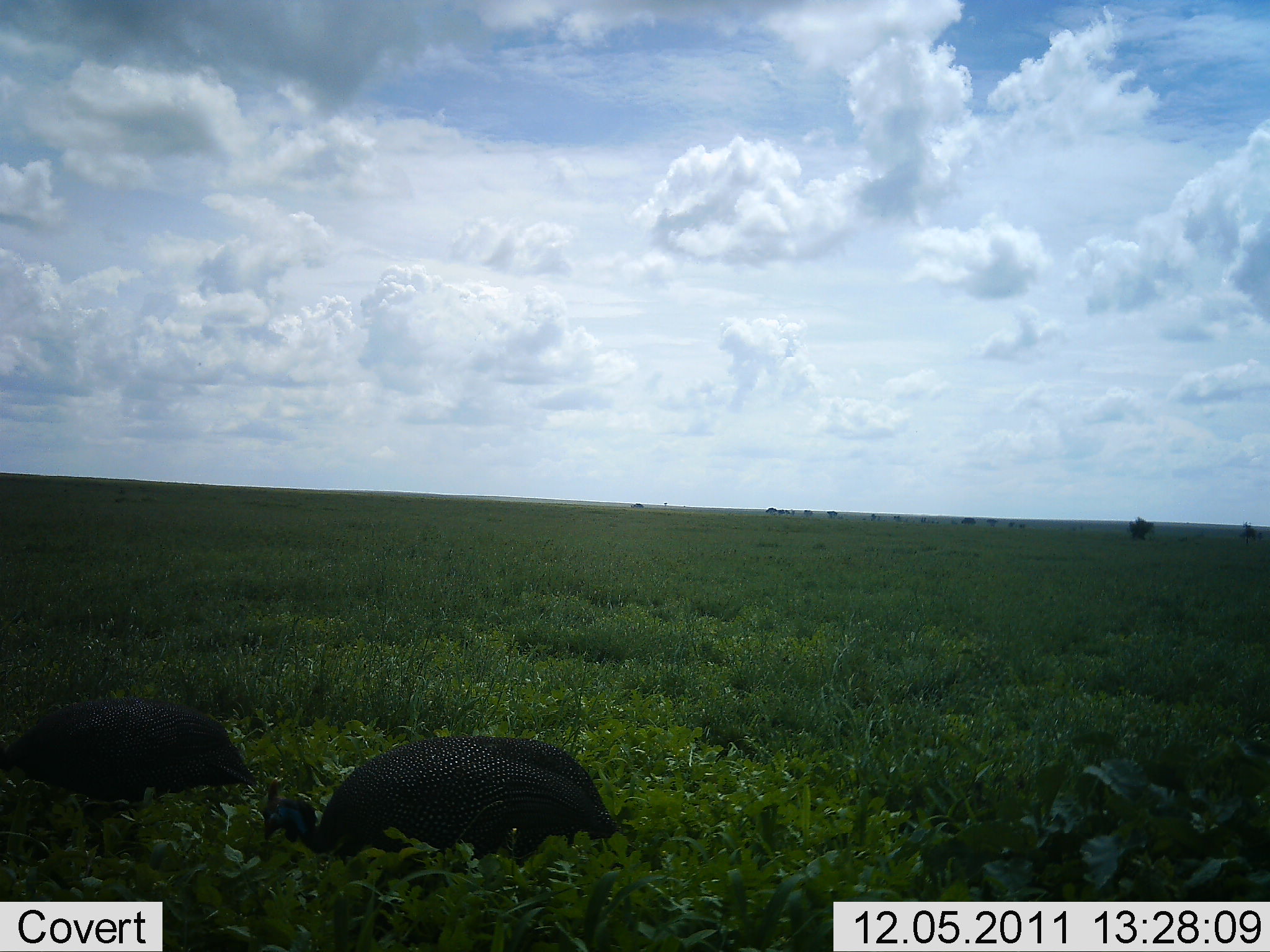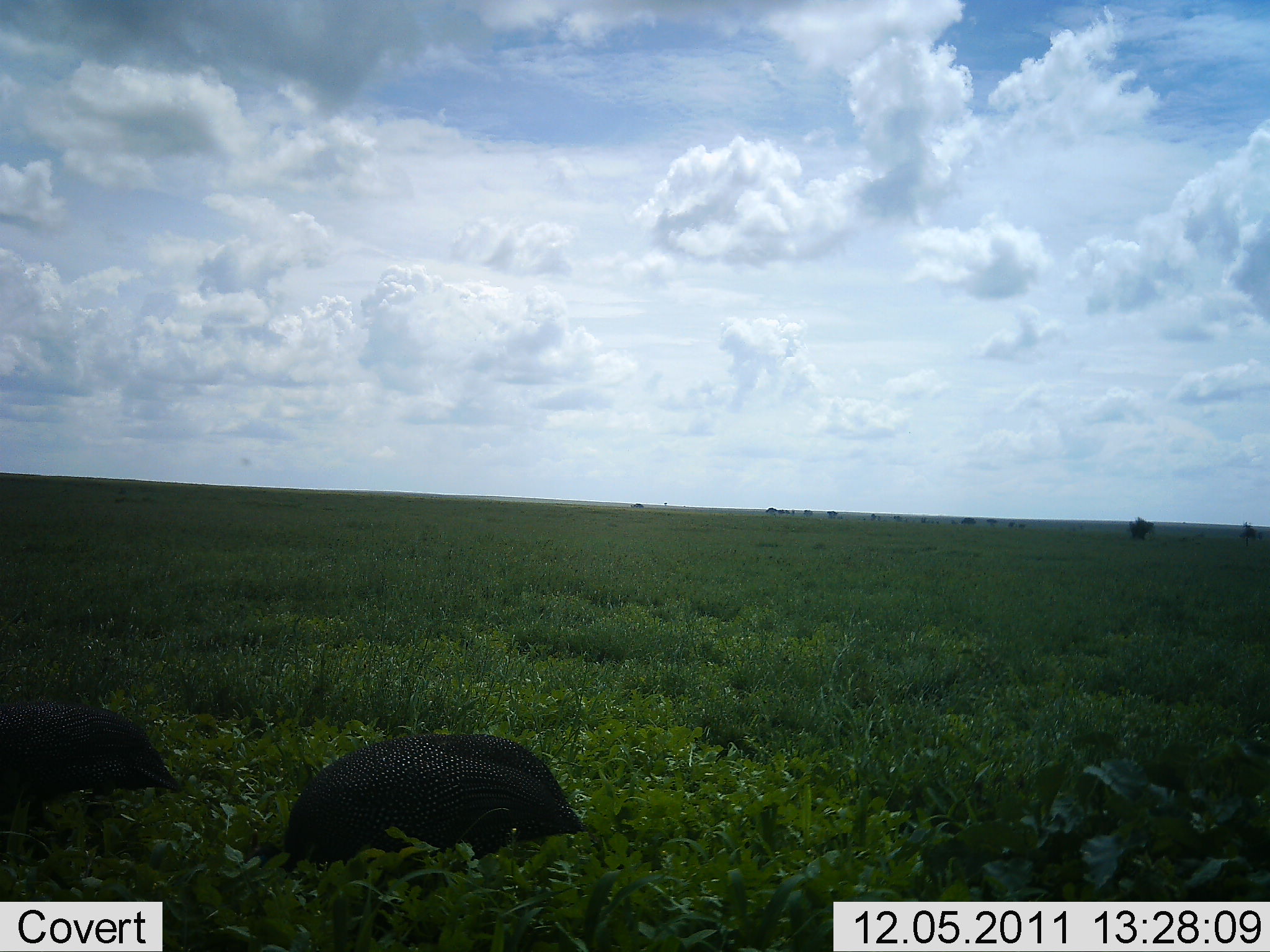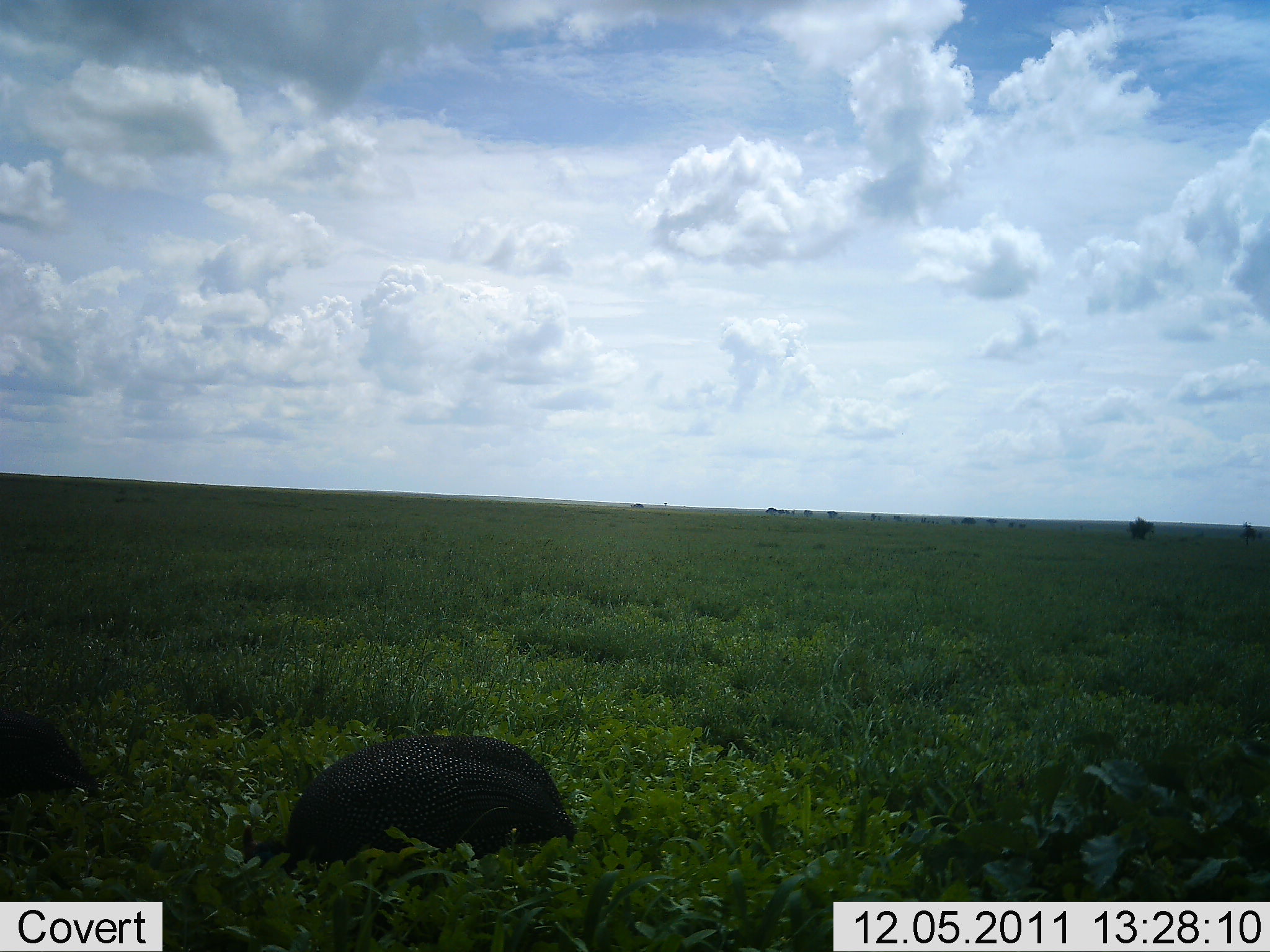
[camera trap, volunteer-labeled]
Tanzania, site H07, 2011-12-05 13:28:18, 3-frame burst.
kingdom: Animalia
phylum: Chordata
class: Aves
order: Galliformes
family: Numididae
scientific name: Numididae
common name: guinea fowl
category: guineafowl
Guineafowl (guinea fowl) (Numididae), count 2. Behavior (volunteer vote fractions): standing 6%, resting 0%, moving 44%, interacting 0%. Young present (vote fraction): 0%. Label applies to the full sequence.